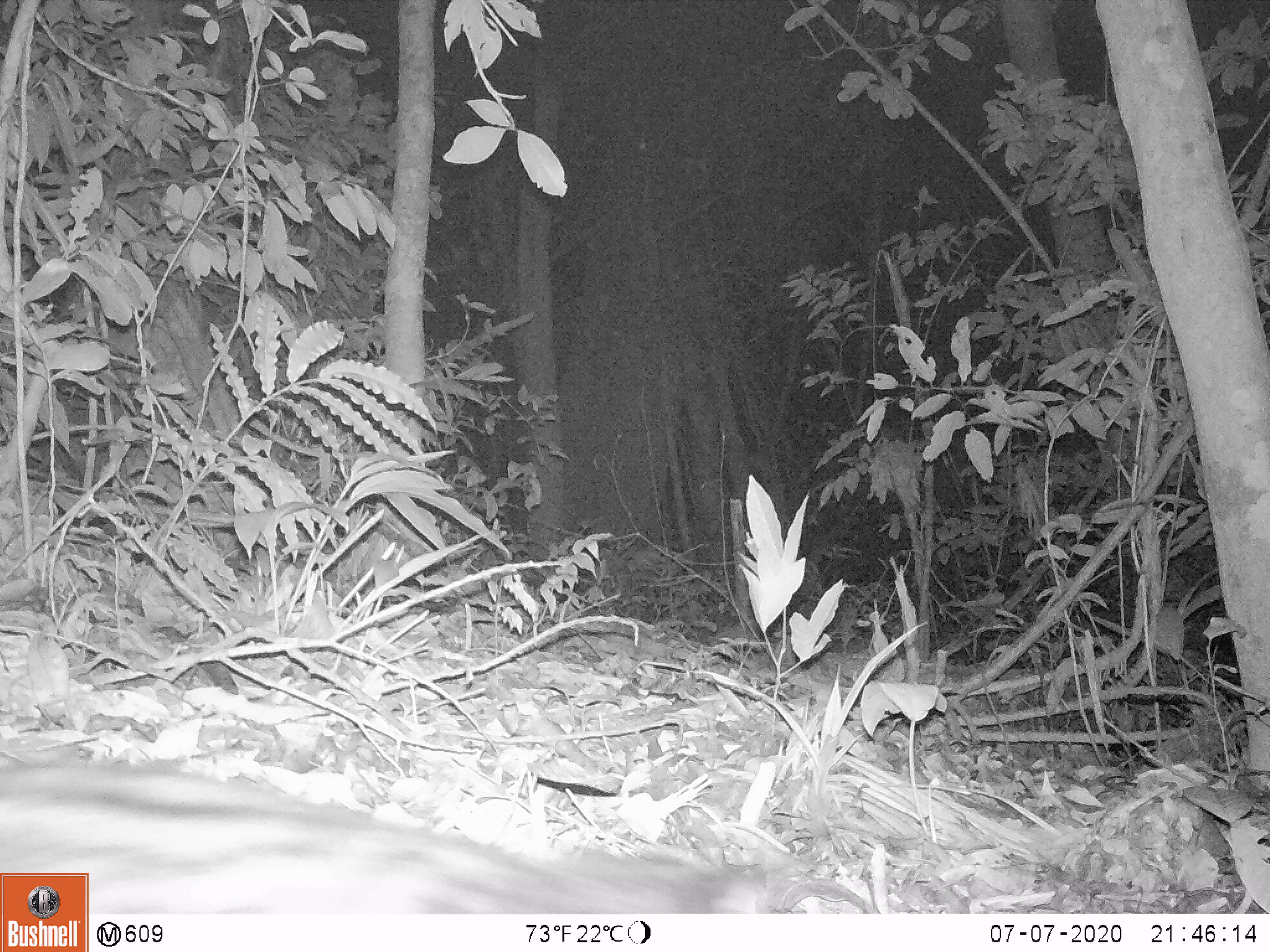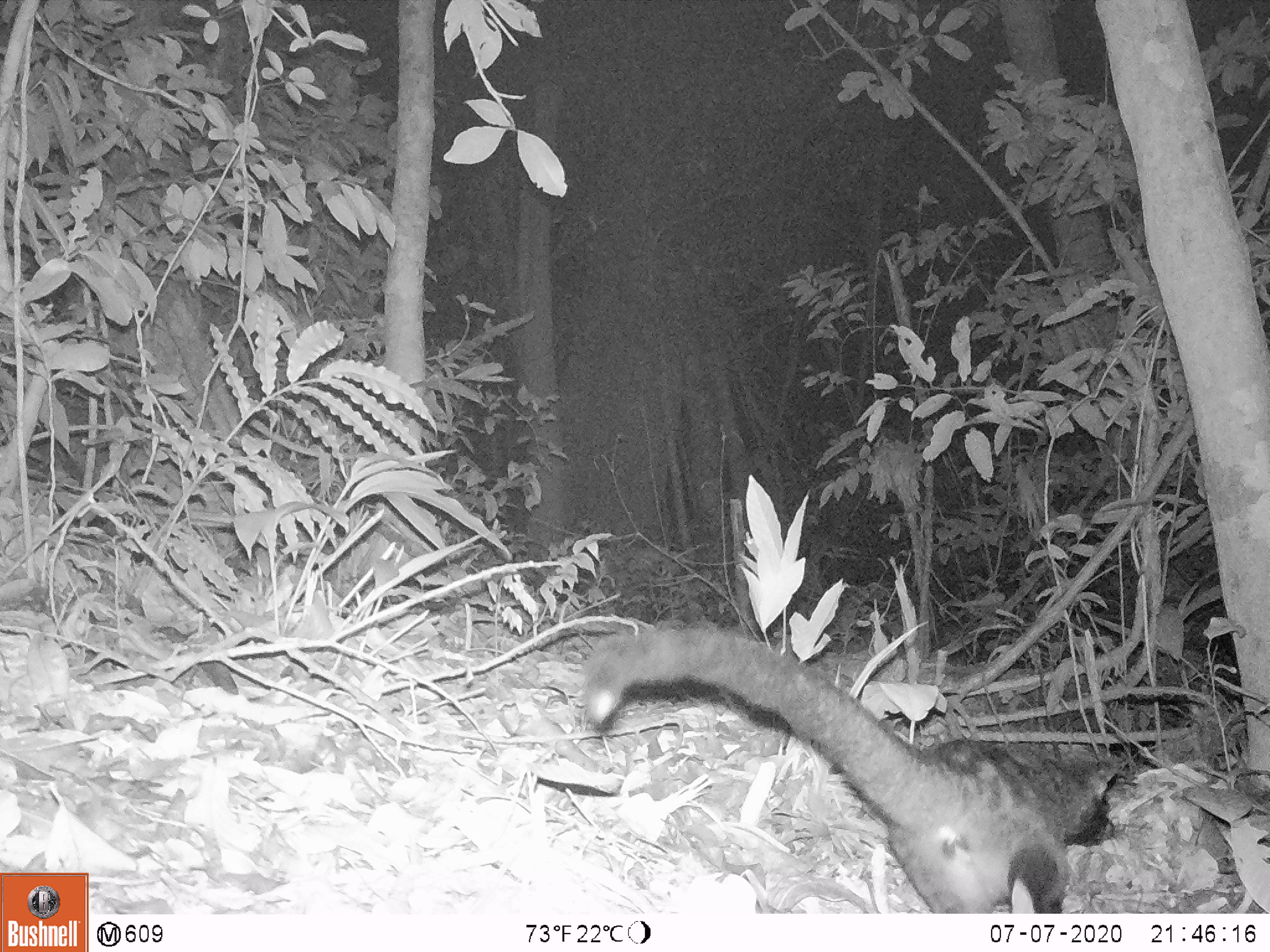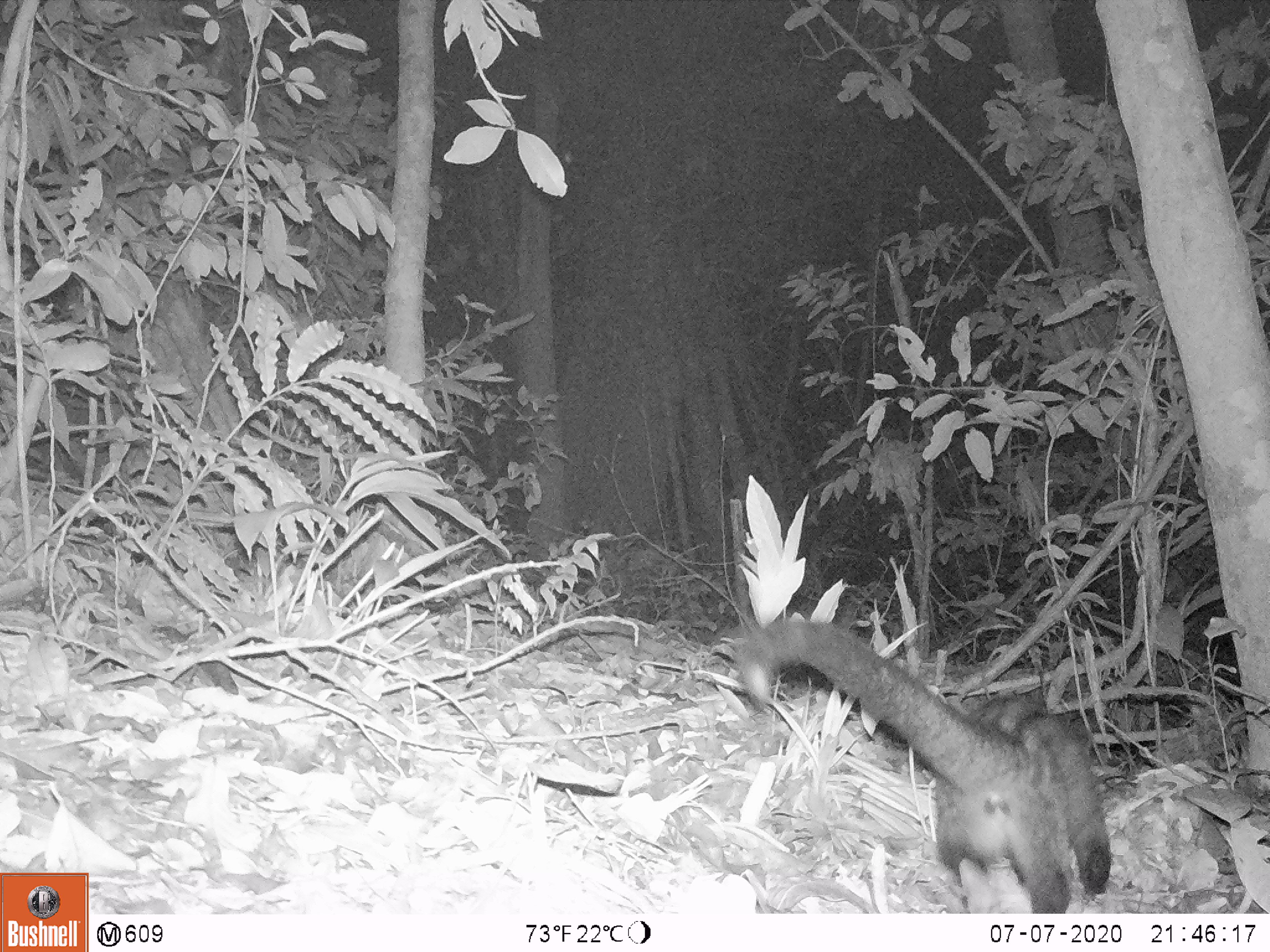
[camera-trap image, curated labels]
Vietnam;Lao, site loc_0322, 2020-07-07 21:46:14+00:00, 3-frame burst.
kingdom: Animalia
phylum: Chordata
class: Mammalia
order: Carnivora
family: Viverridae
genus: Paradoxurus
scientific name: Paradoxurus hermaphroditus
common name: common palm civet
Common palm civet (Paradoxurus hermaphroditus). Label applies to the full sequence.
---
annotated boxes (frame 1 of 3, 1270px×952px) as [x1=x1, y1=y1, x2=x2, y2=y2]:
common palm civet: [x1=1, y1=757, x2=796, y2=911]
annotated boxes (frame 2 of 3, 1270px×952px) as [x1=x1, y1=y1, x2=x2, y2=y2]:
common palm civet: [x1=578, y1=620, x2=1124, y2=912]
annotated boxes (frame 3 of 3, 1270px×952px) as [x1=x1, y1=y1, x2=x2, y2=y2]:
common palm civet: [x1=737, y1=618, x2=1114, y2=911]